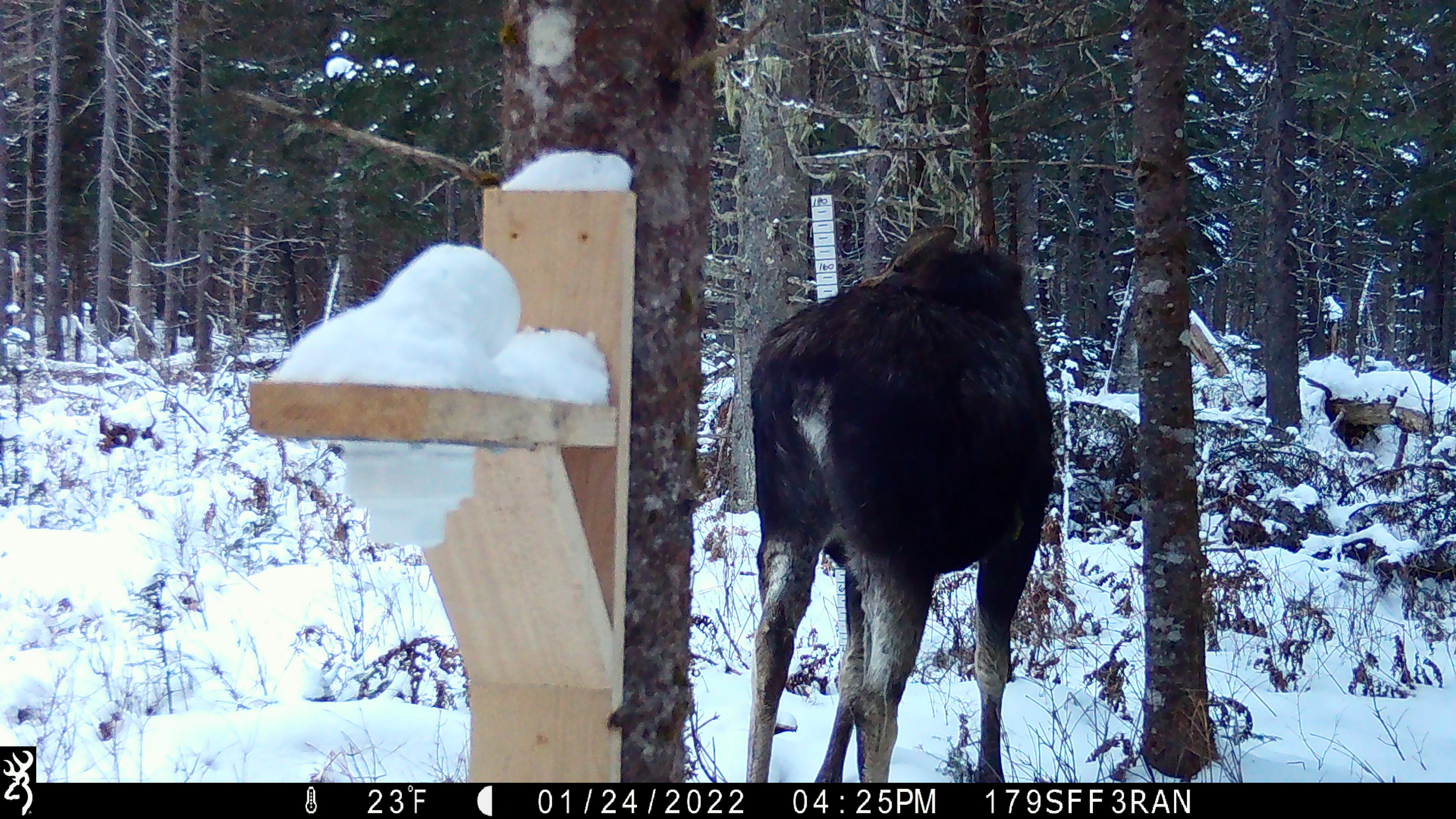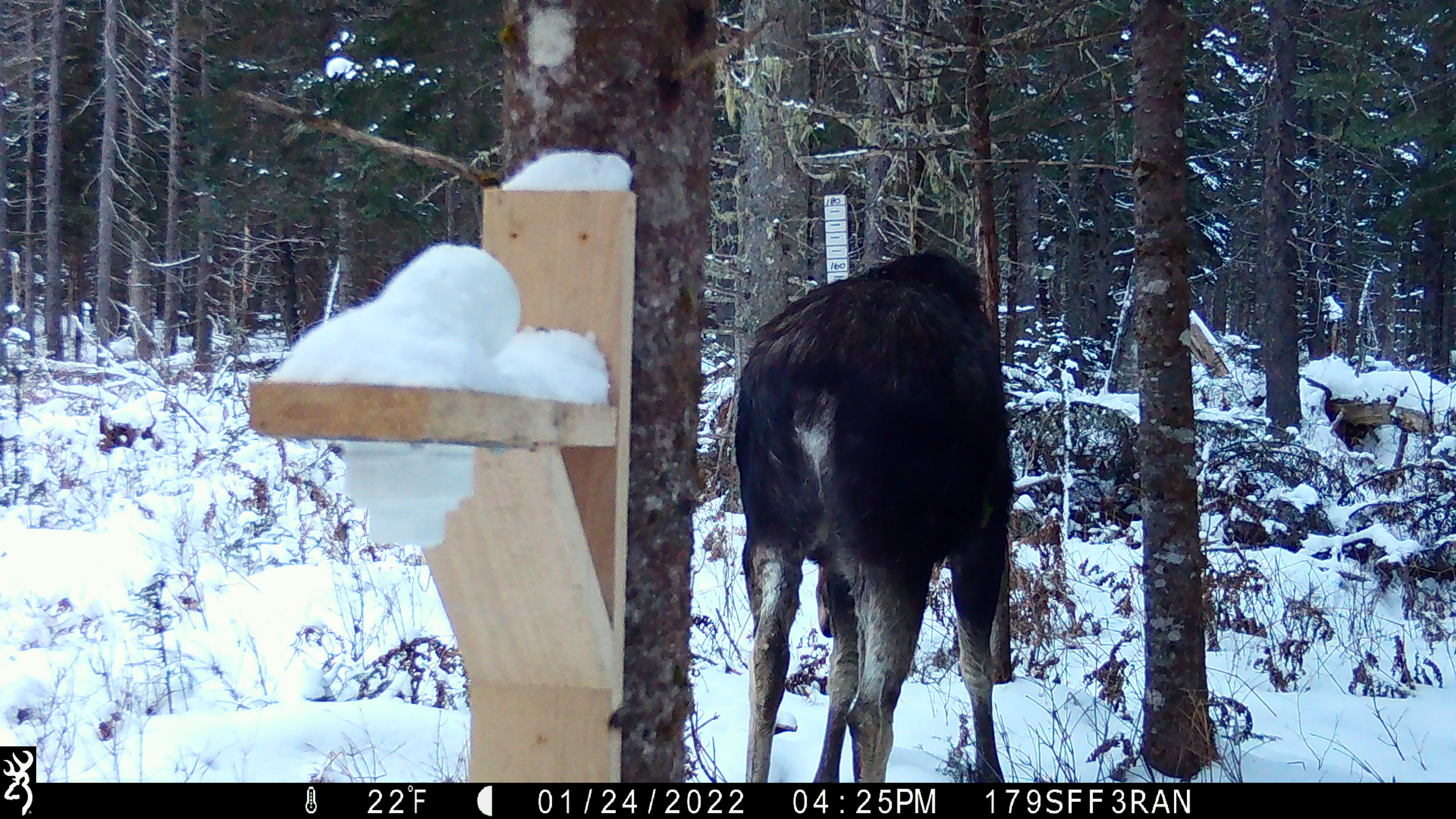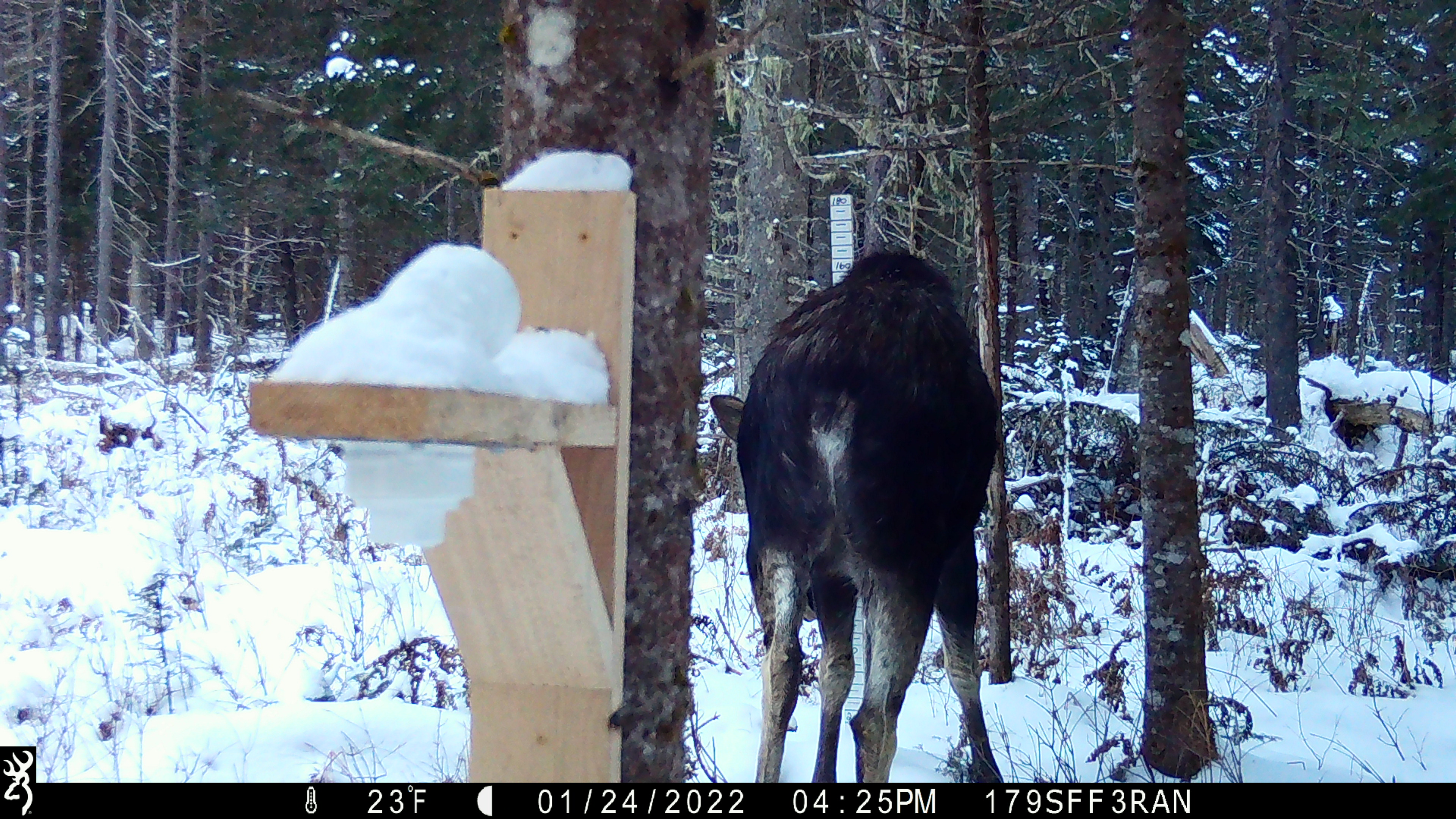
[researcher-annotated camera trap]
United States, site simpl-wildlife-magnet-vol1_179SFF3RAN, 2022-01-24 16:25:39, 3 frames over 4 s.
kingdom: Animalia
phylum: Chordata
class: Mammalia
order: Artiodactyla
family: Cervidae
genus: Alces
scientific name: Alces alces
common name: moose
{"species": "moose (Alces alces)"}